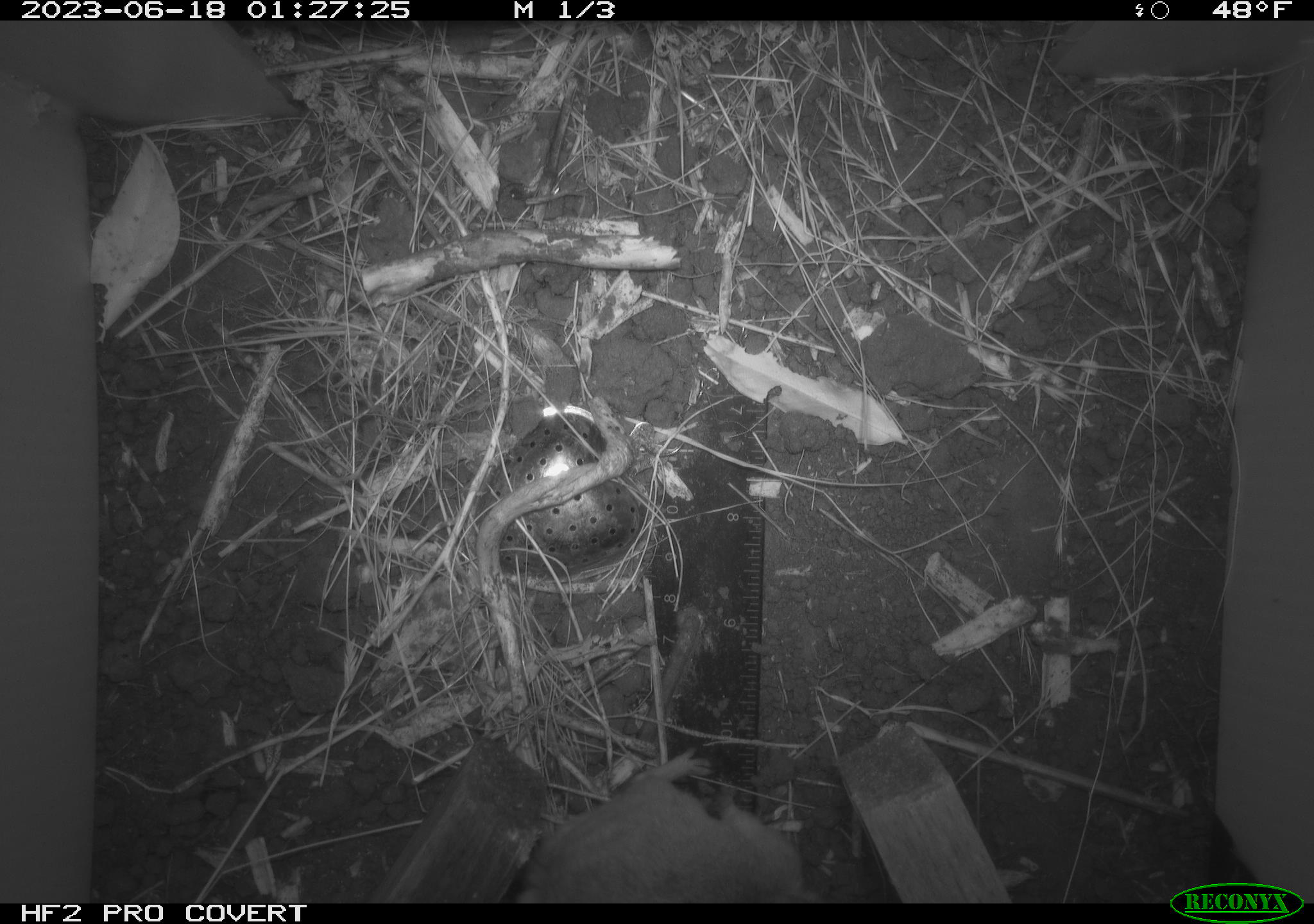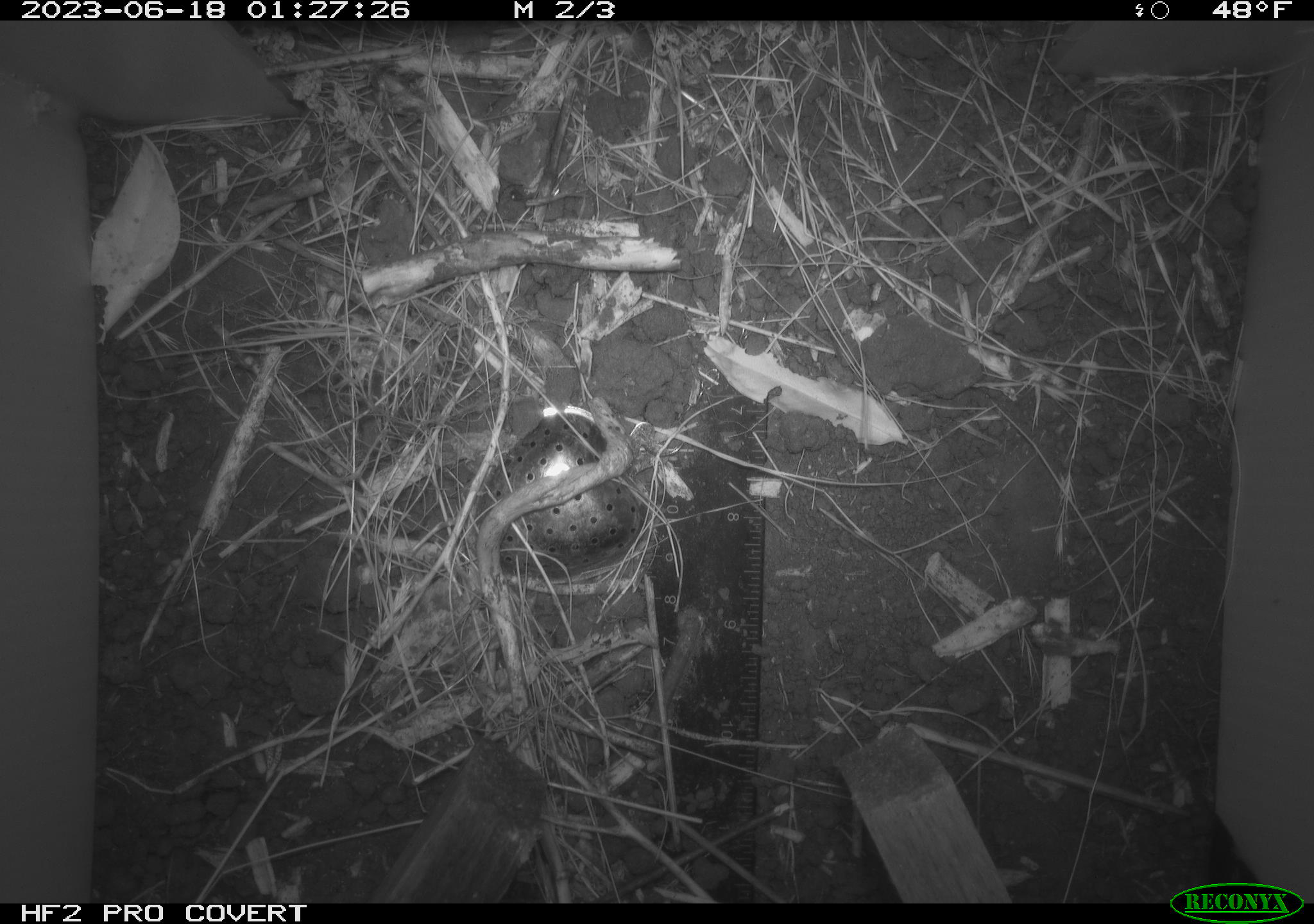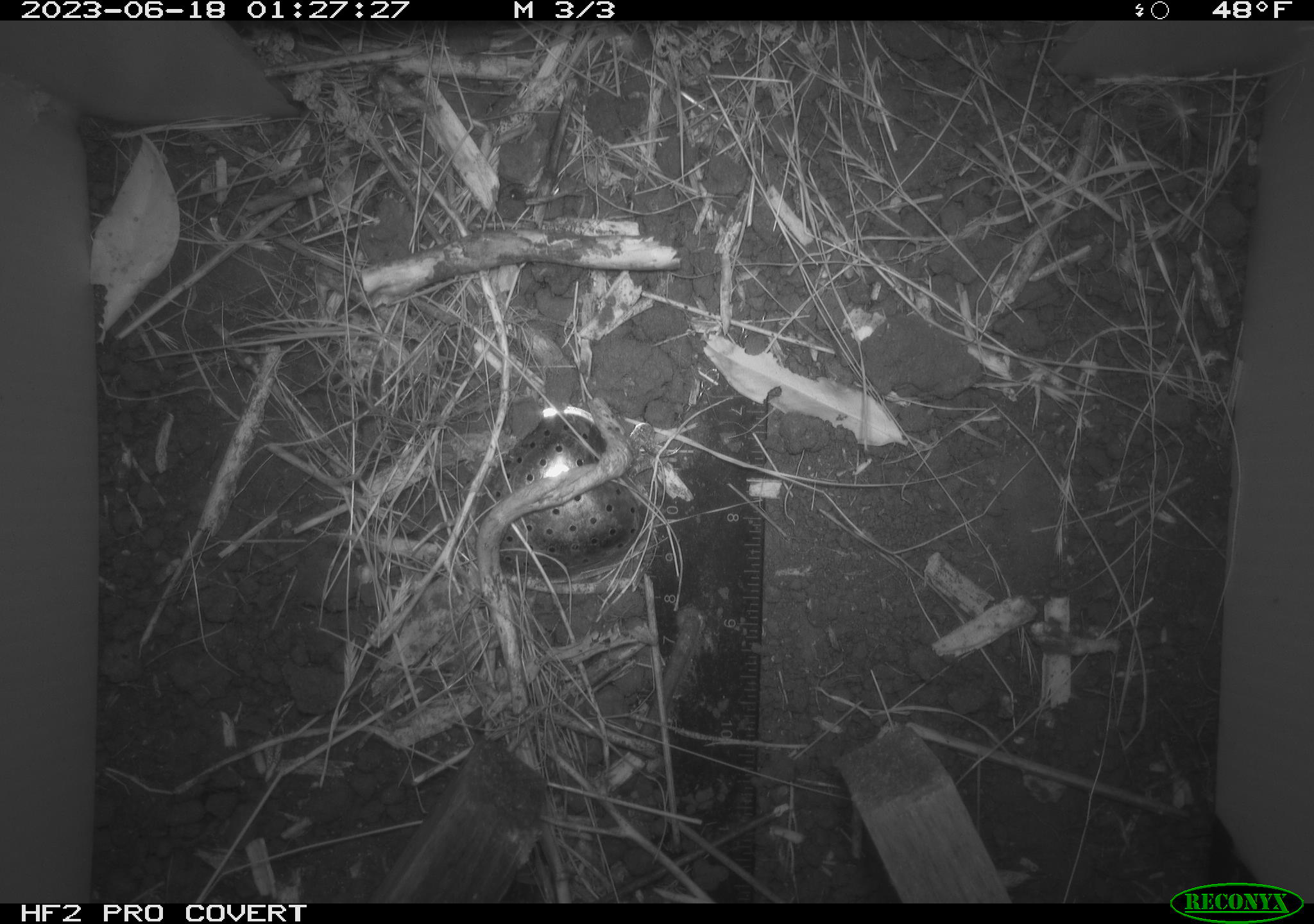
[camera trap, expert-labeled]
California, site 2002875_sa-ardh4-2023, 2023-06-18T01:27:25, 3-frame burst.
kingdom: Animalia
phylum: Chordata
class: Mammalia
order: Rodentia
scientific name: Rodentia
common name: mouse species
Mouse species (Rodentia).